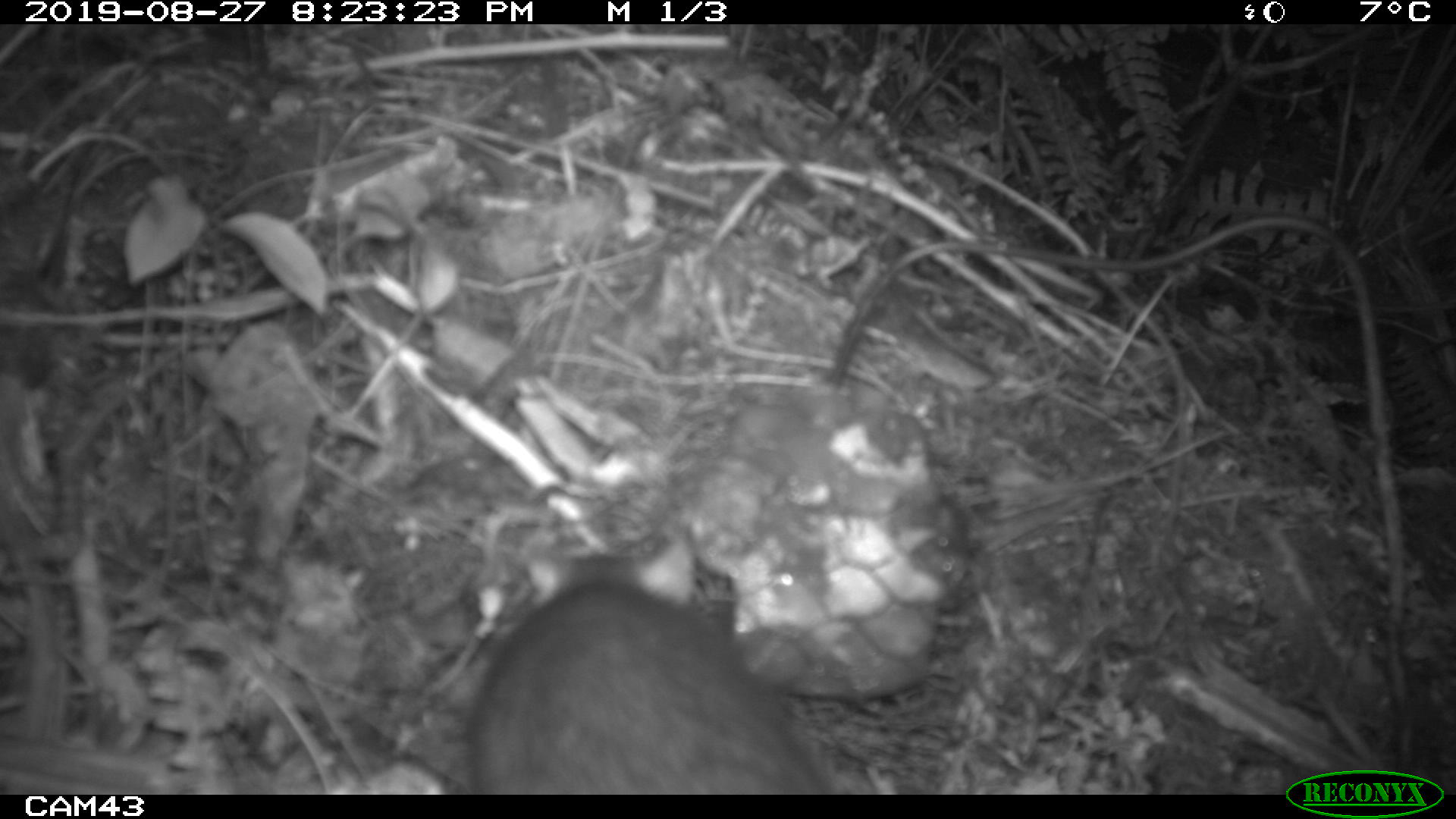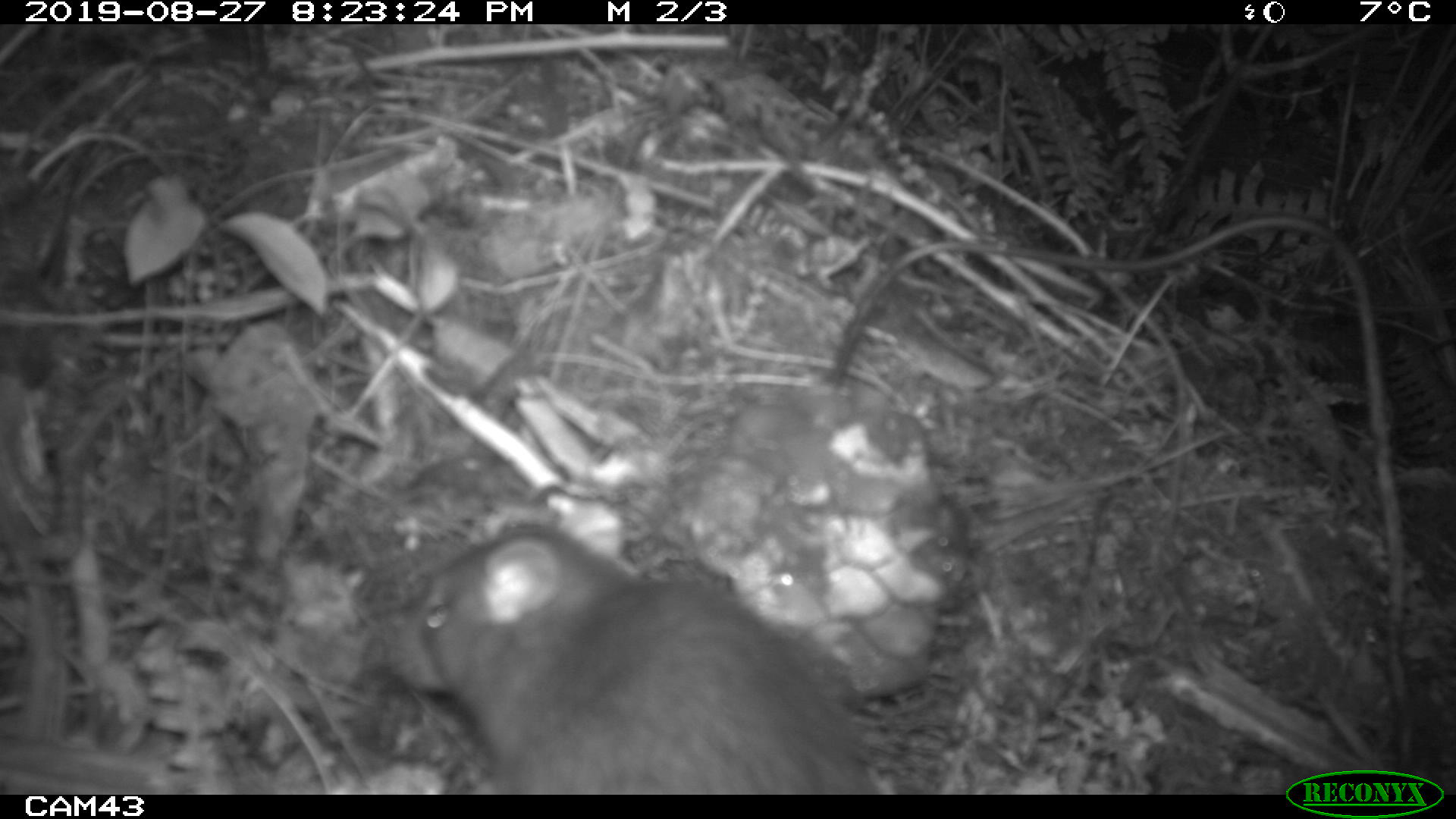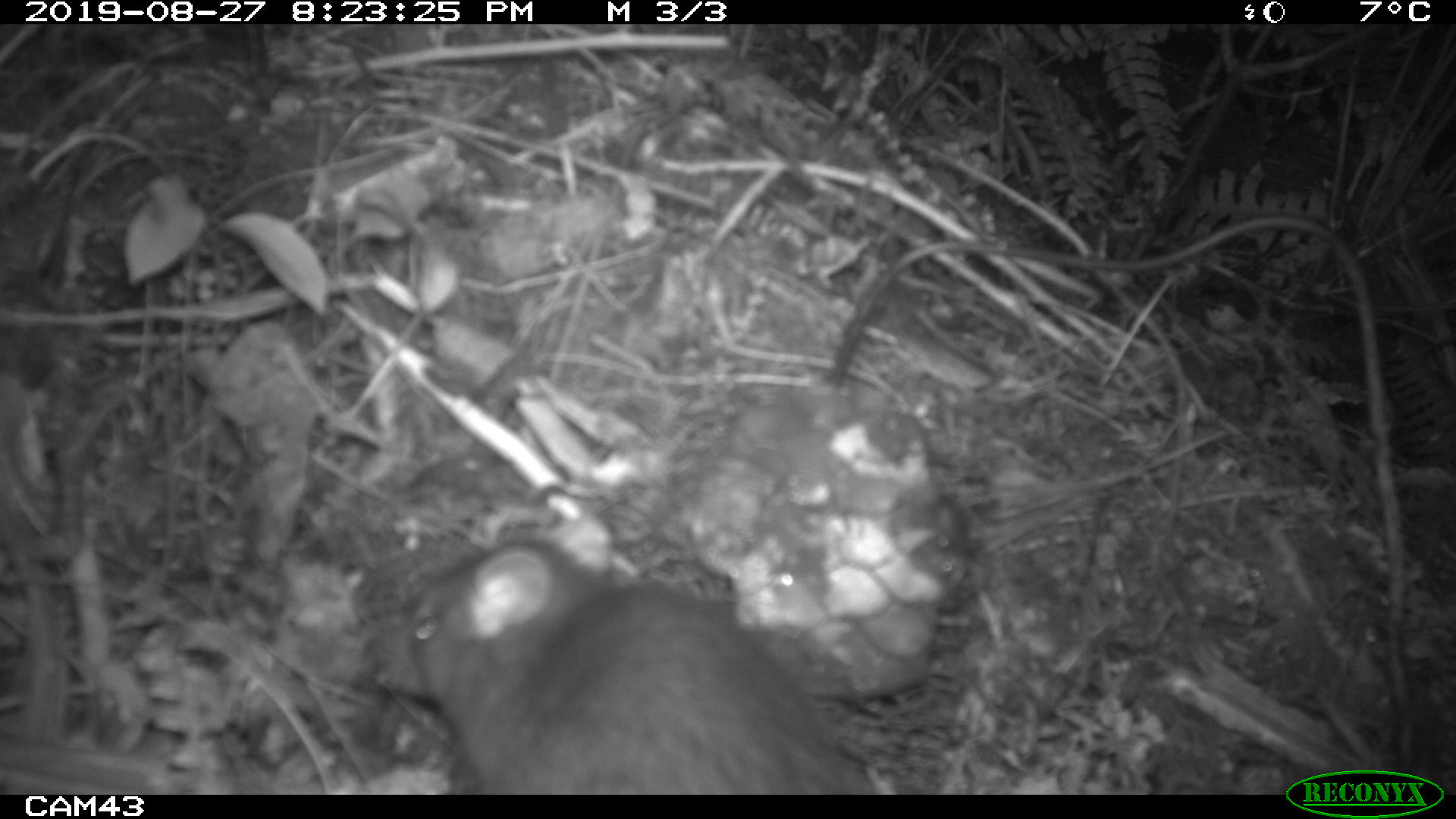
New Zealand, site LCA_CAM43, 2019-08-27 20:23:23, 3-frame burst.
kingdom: Animalia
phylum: Chordata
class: Mammalia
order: Rodentia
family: Muridae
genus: Rattus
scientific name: Rattus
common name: rat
Rat (Rattus).